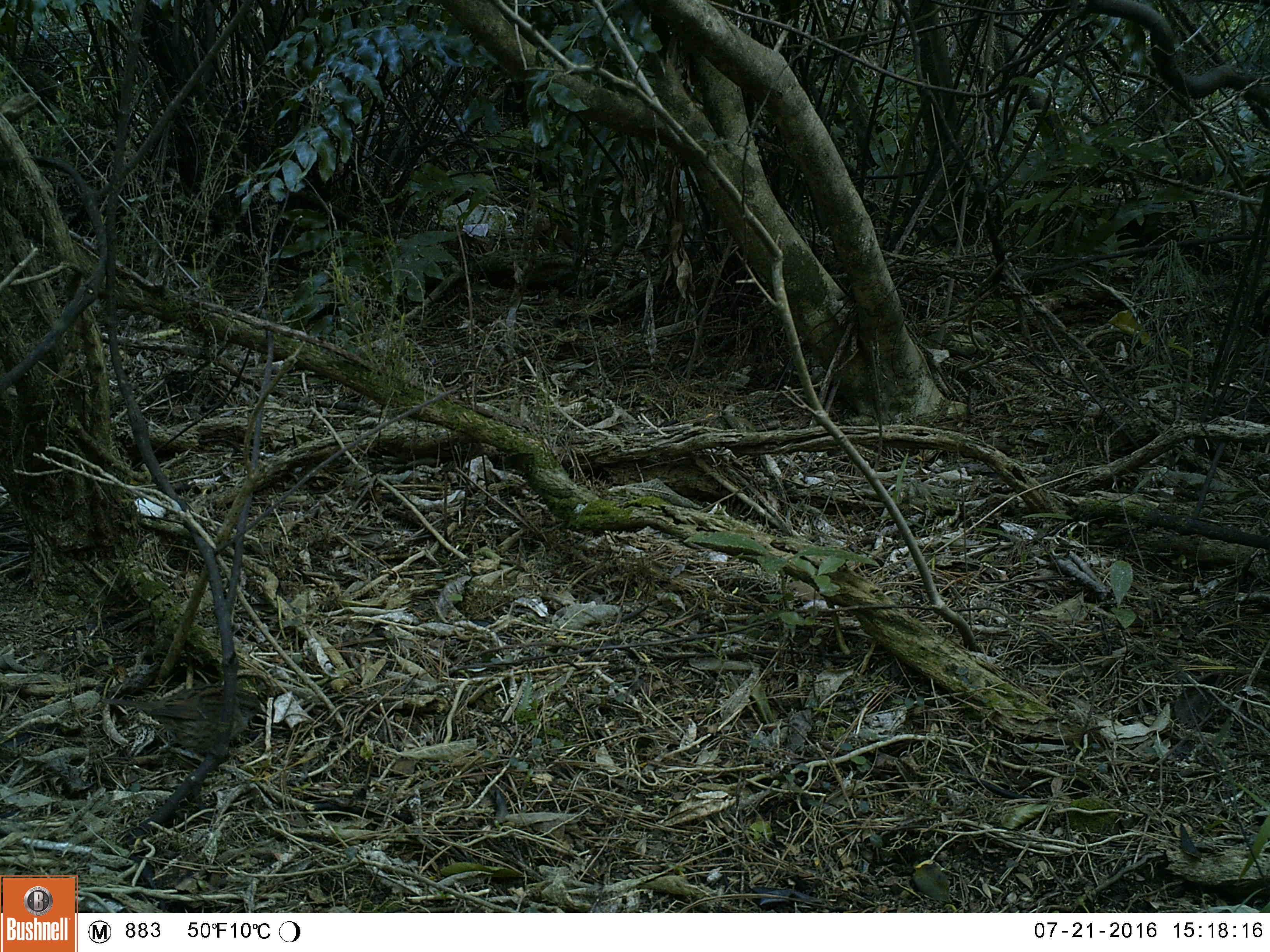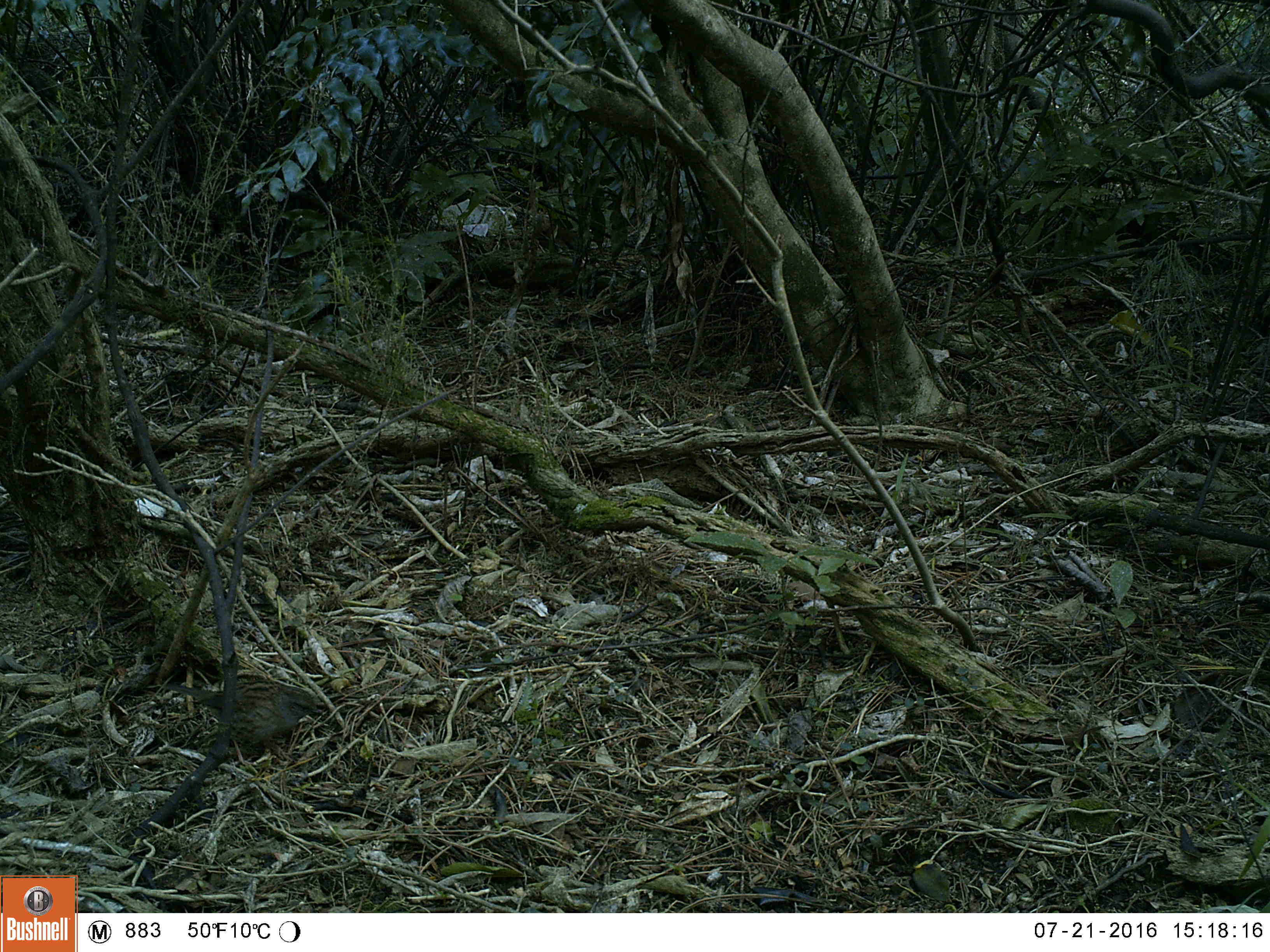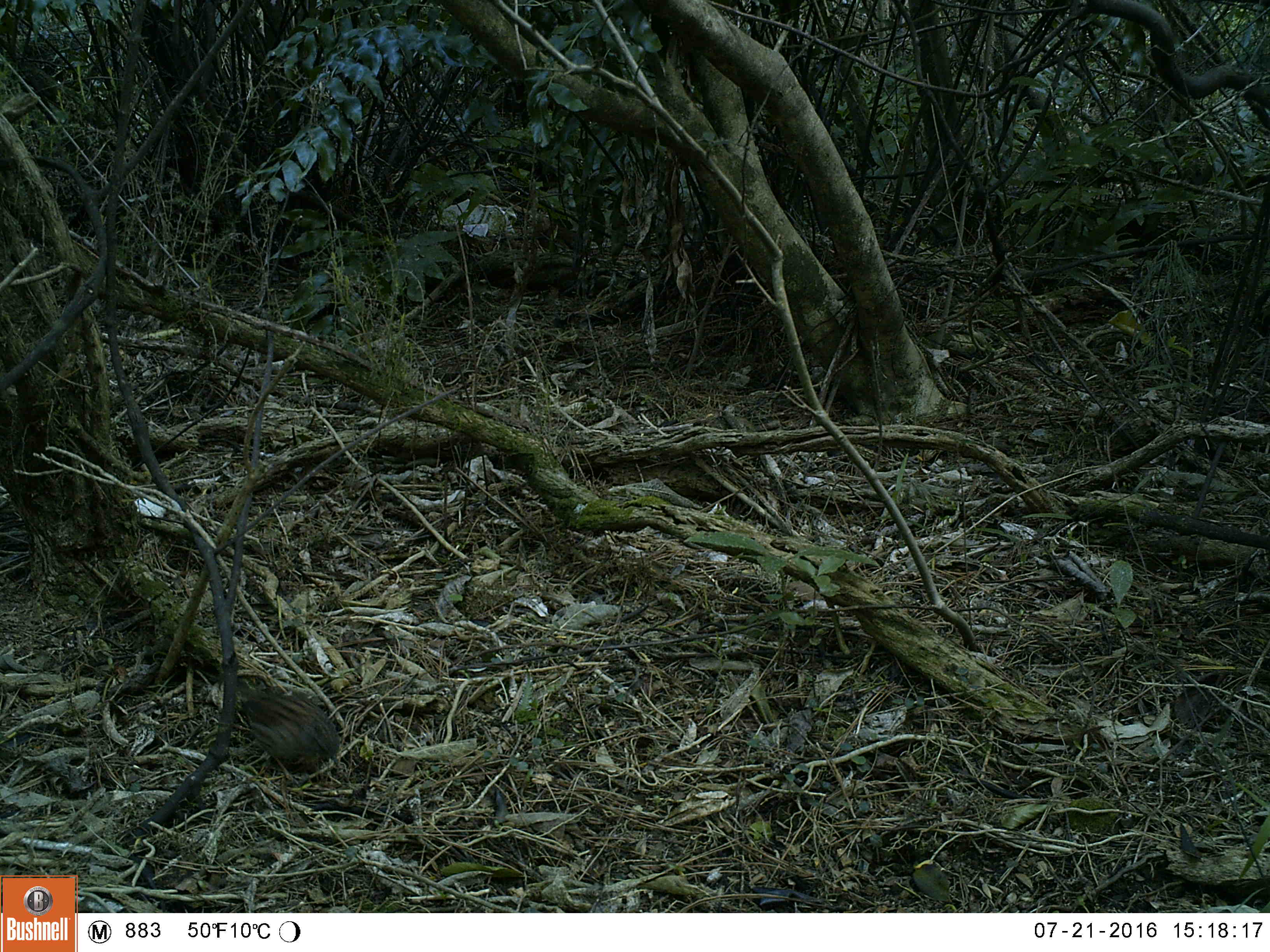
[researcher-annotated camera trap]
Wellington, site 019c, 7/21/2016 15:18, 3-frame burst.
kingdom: Animalia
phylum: Chordata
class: Aves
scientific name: Aves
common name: bird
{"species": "bird (Aves)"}